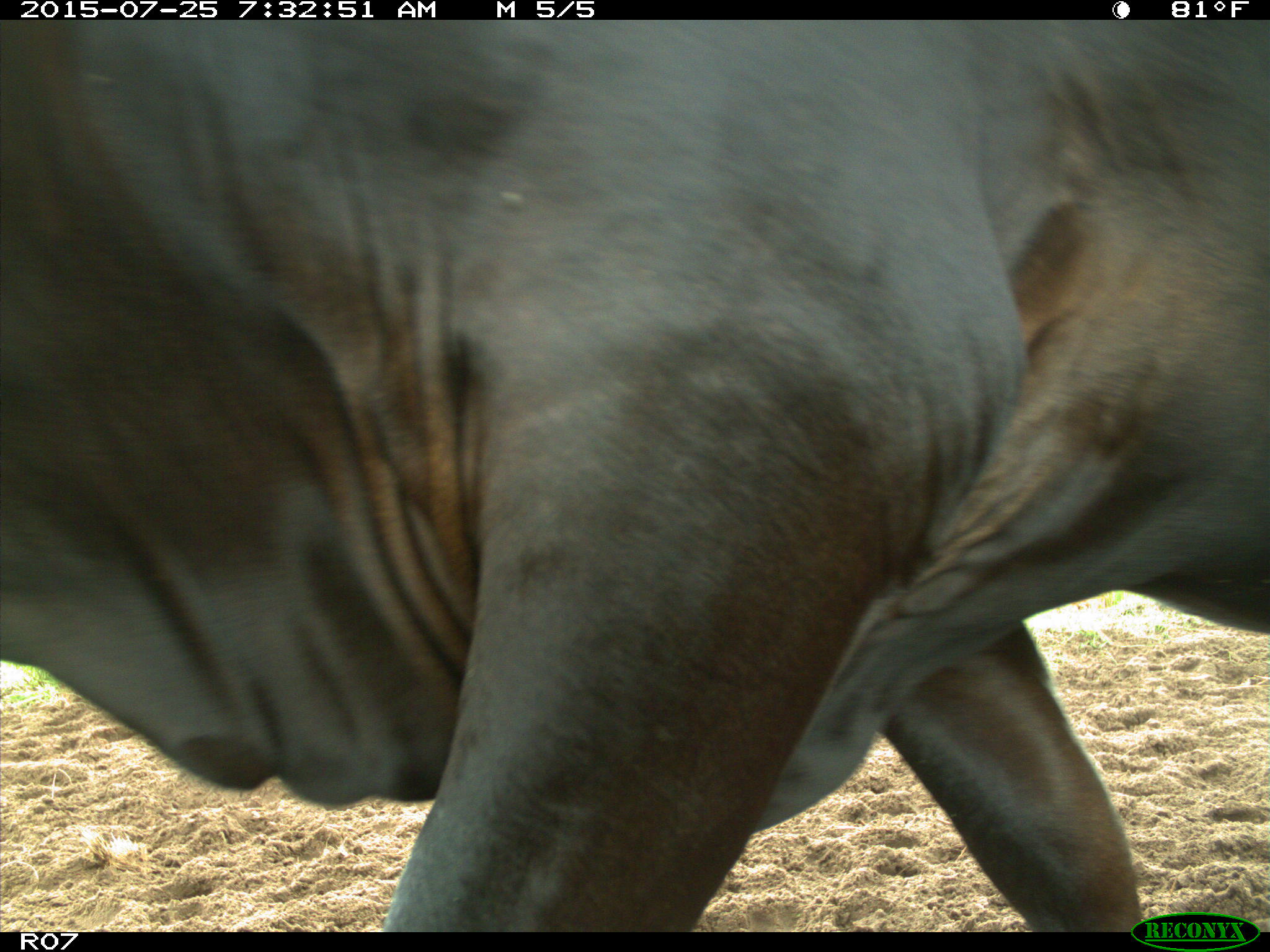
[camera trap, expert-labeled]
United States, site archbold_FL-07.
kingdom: Animalia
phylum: Chordata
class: Mammalia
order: Artiodactyla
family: Bovidae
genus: Bos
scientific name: Bos taurus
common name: domestic cow